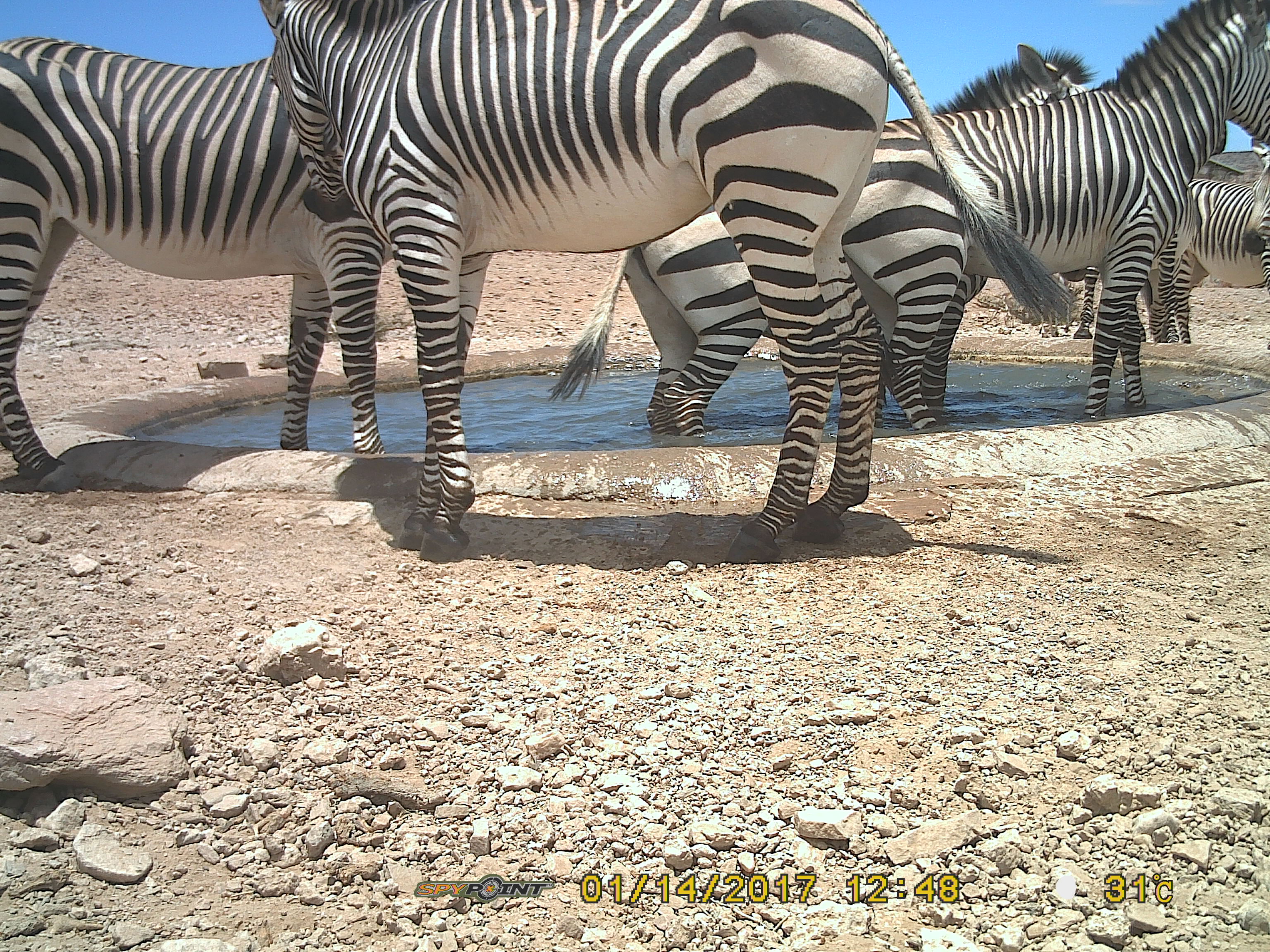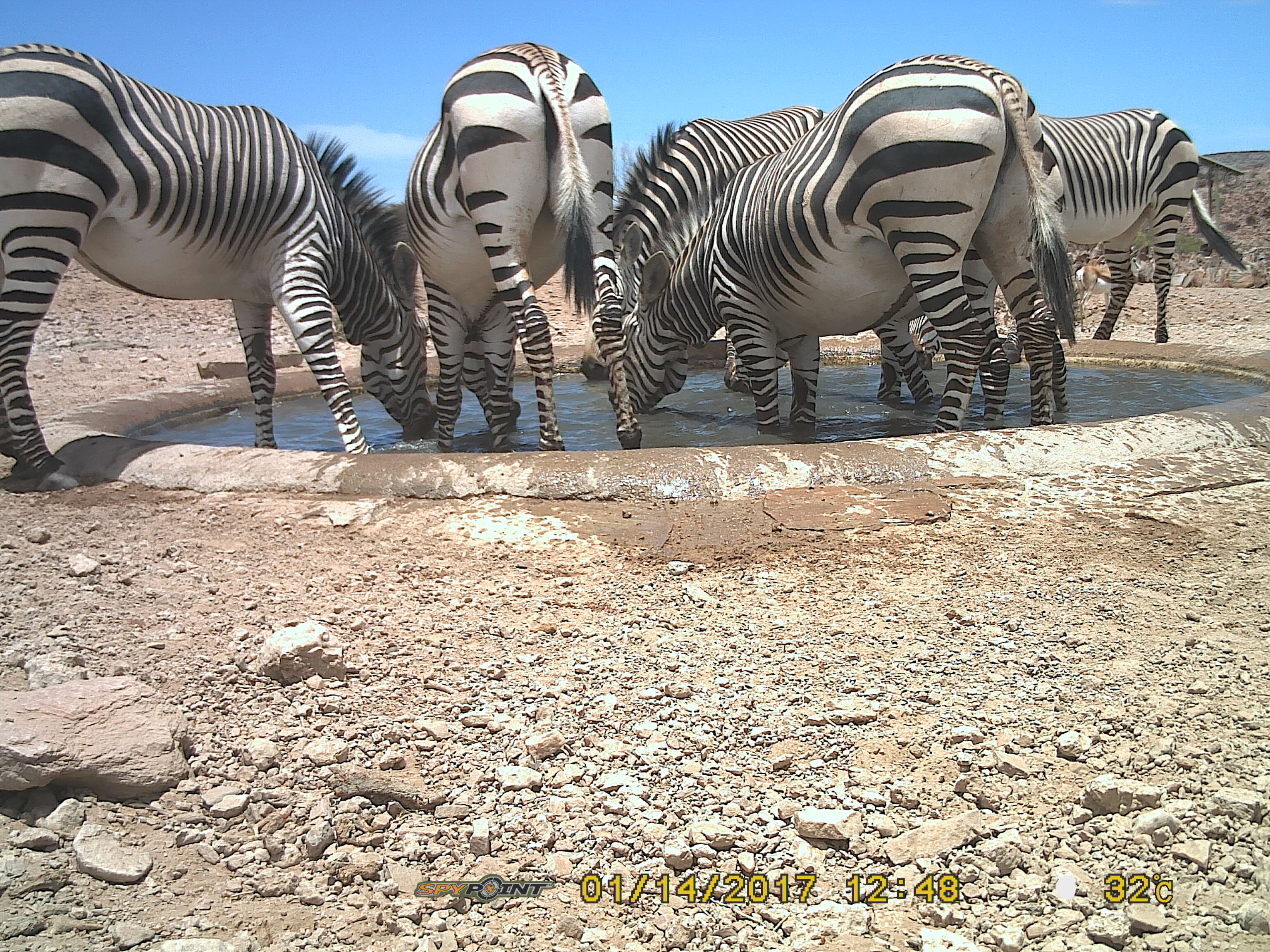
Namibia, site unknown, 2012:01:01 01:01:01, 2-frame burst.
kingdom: Animalia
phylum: Chordata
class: Mammalia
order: Perissodactyla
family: Equidae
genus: Equus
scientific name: Equus zebra hartmannae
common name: hartmann's mountain zebra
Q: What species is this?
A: Equus zebra hartmannae (hartmann's mountain zebra).